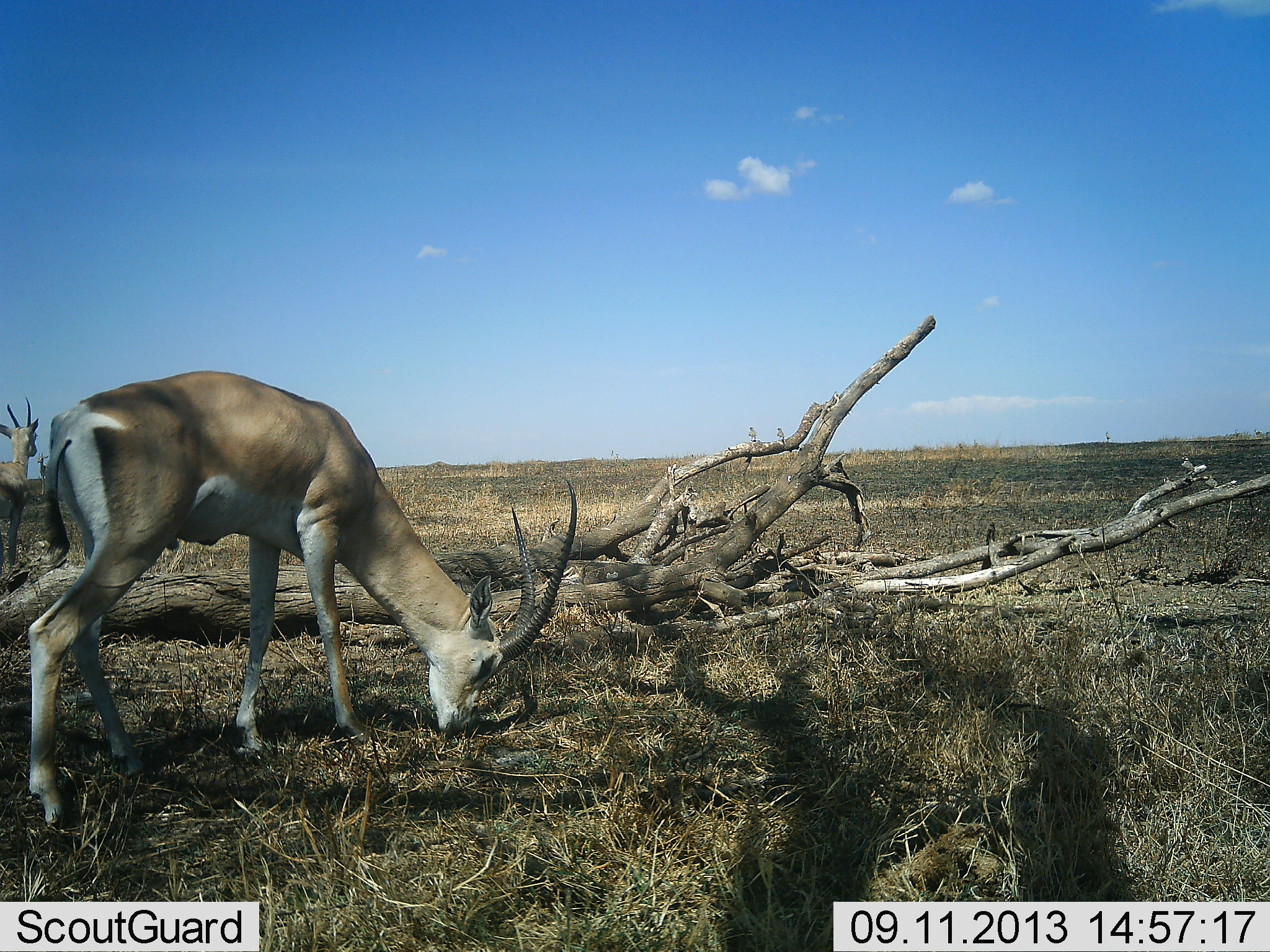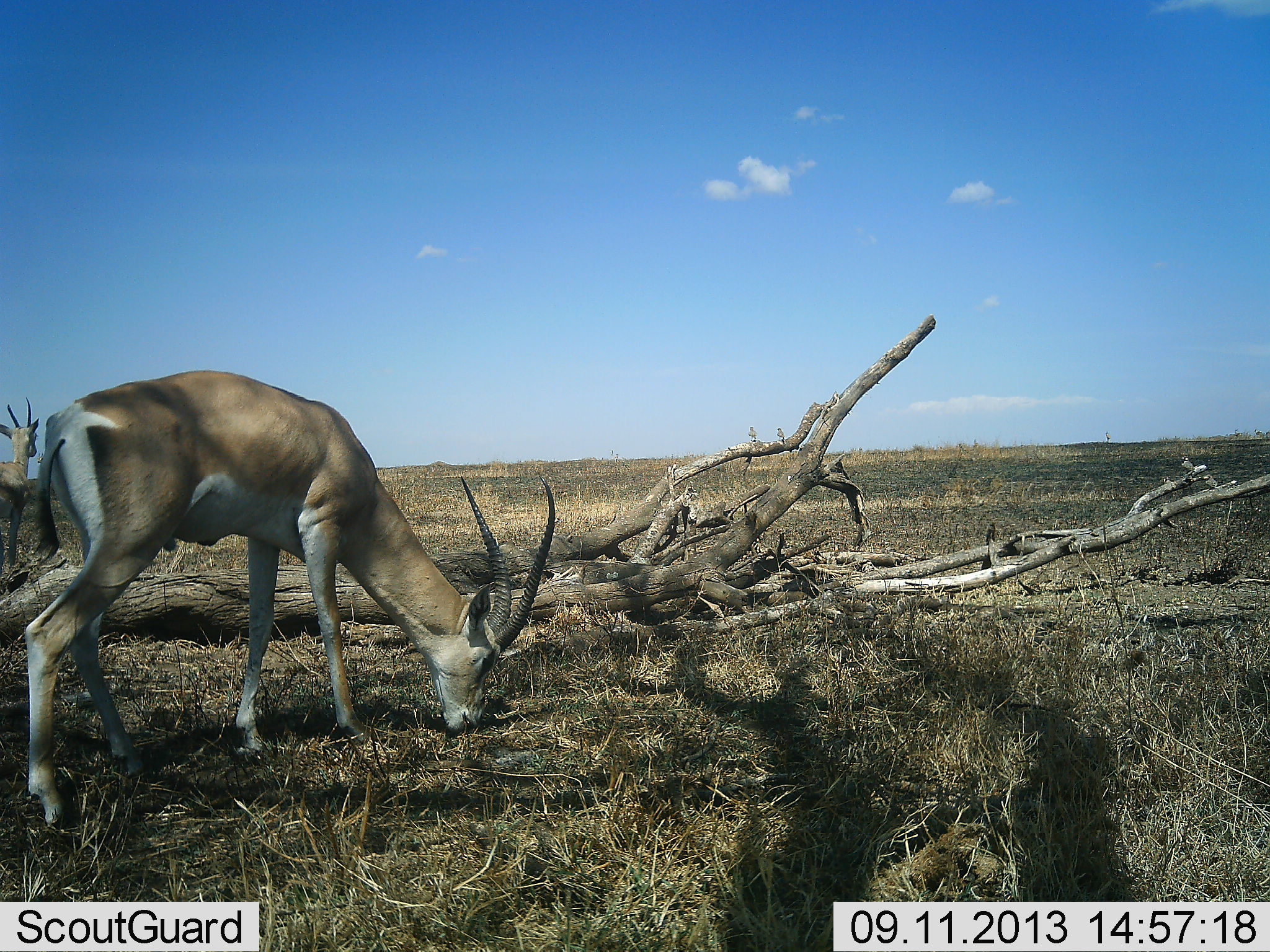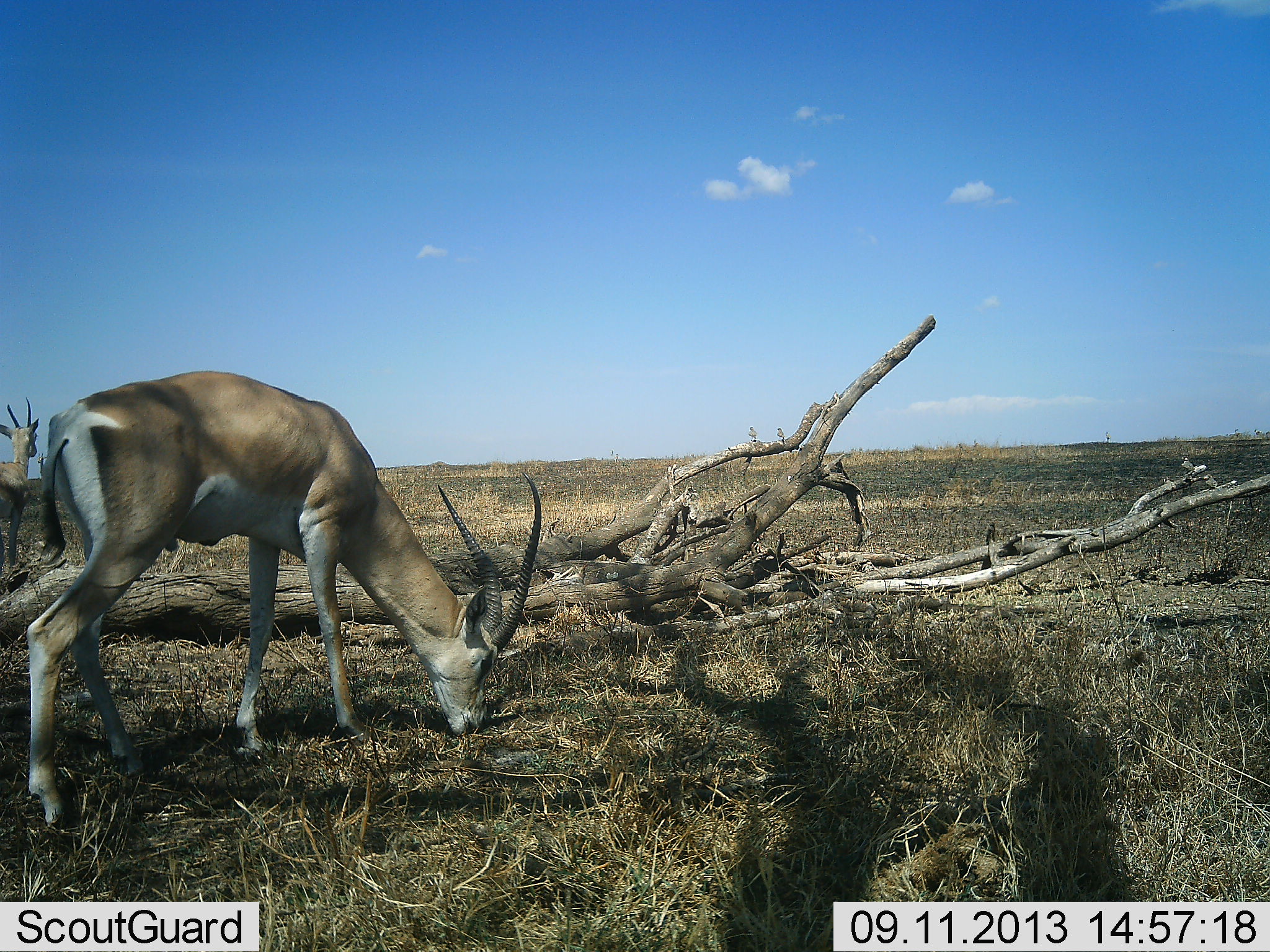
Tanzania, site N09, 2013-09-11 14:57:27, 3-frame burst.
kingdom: Animalia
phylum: Chordata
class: Mammalia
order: Artiodactyla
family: Bovidae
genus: Nanger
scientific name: Nanger granti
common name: grant's gazelle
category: gazellegrants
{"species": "gazellegrants (grant's gazelle) (Nanger granti)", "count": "2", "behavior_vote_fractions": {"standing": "30%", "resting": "0%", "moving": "0%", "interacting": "0%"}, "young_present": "0%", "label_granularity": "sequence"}